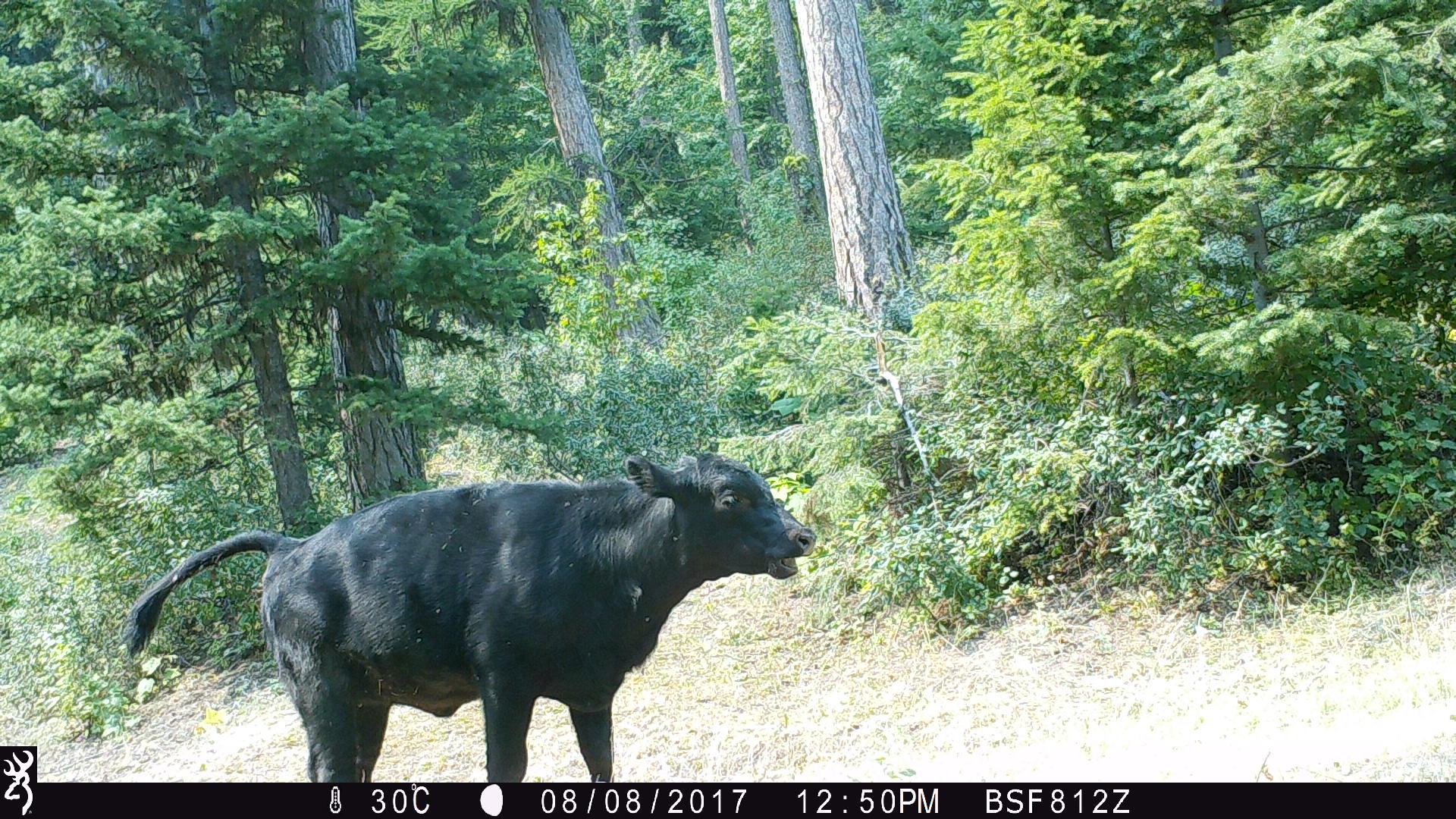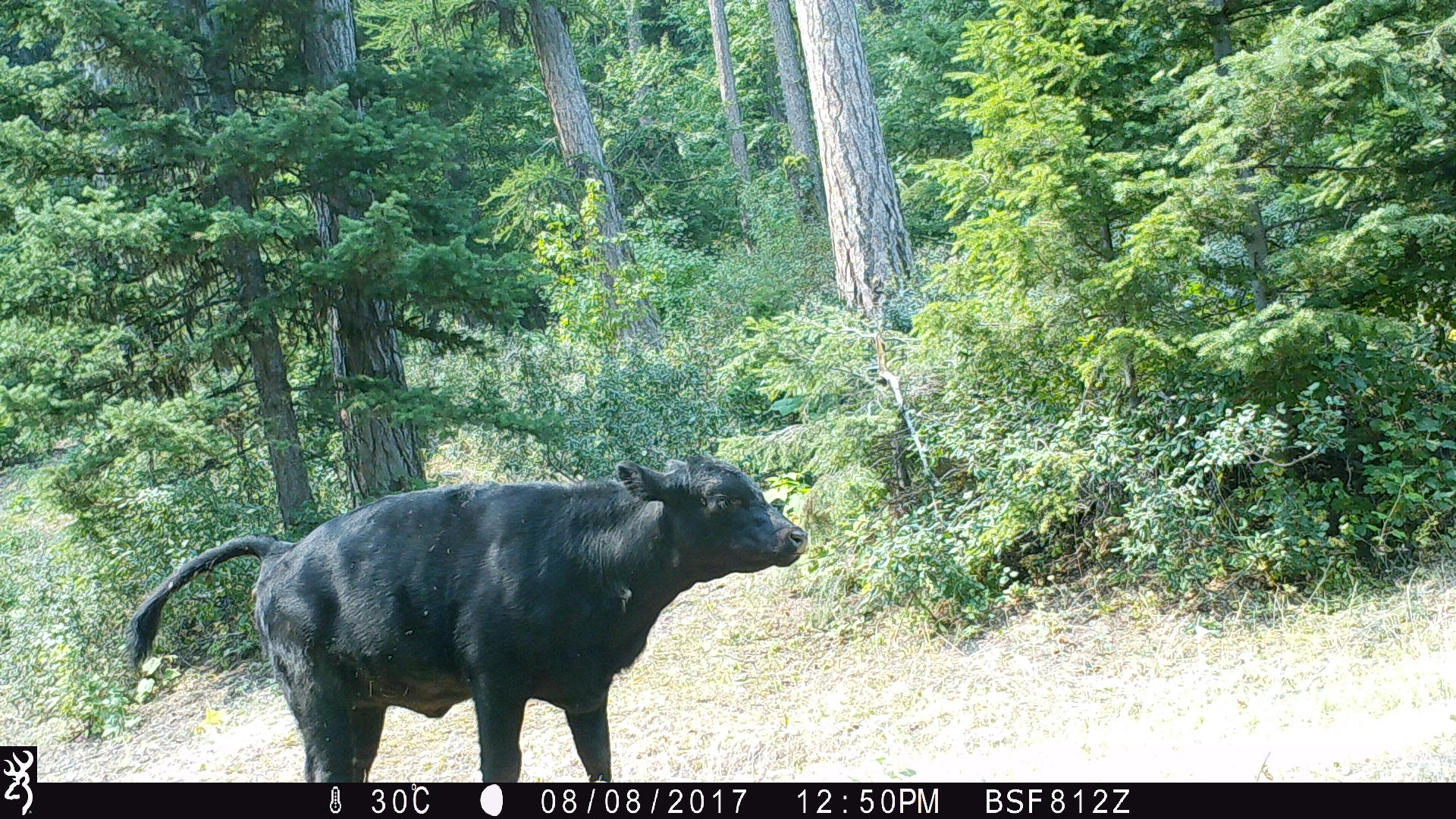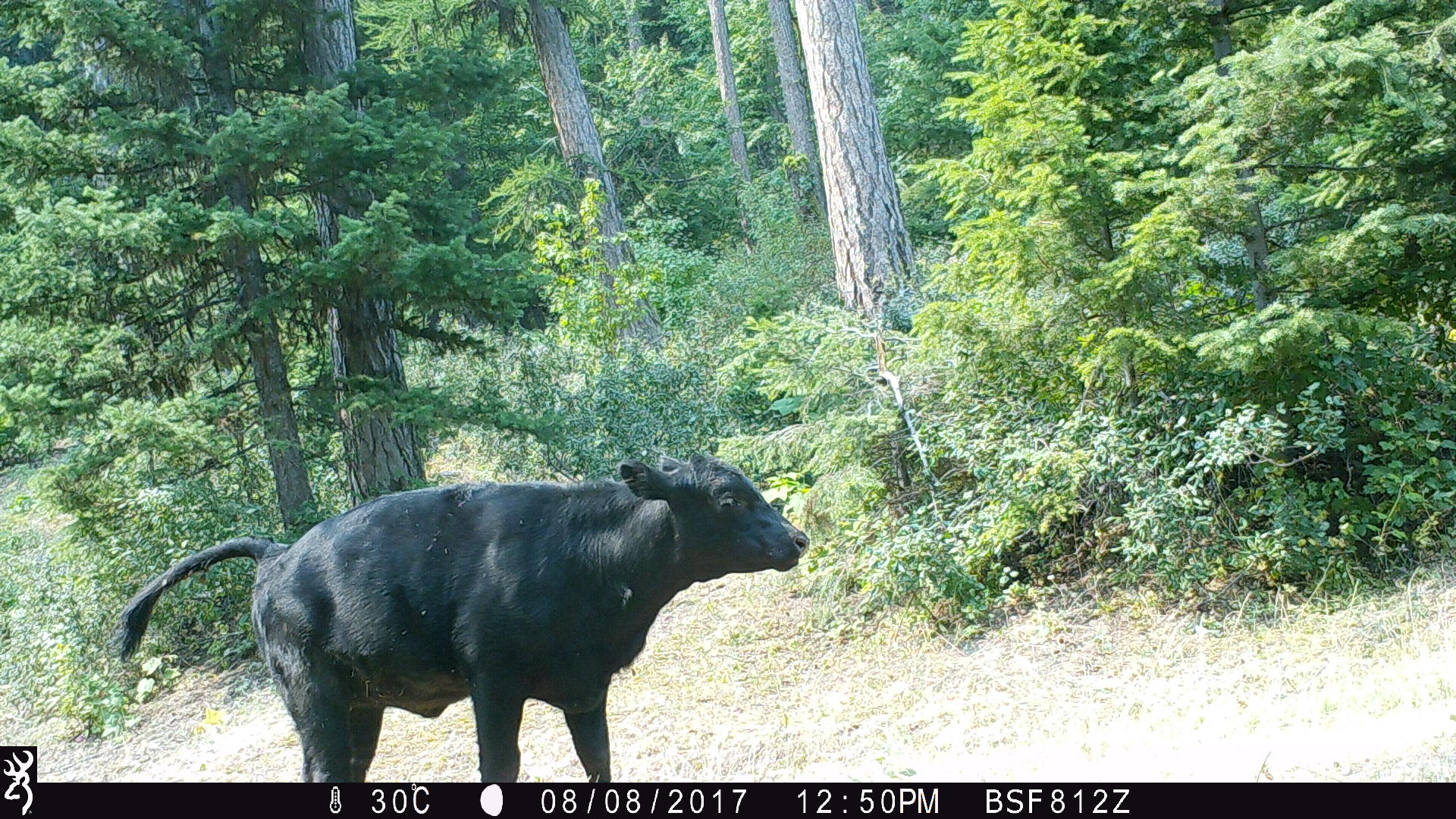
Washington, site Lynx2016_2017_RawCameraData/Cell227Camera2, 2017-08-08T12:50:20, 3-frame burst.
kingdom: Animalia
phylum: Chordata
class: Mammalia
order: Artiodactyla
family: Bovidae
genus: Bos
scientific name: Bos taurus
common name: domestic cattle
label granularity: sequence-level